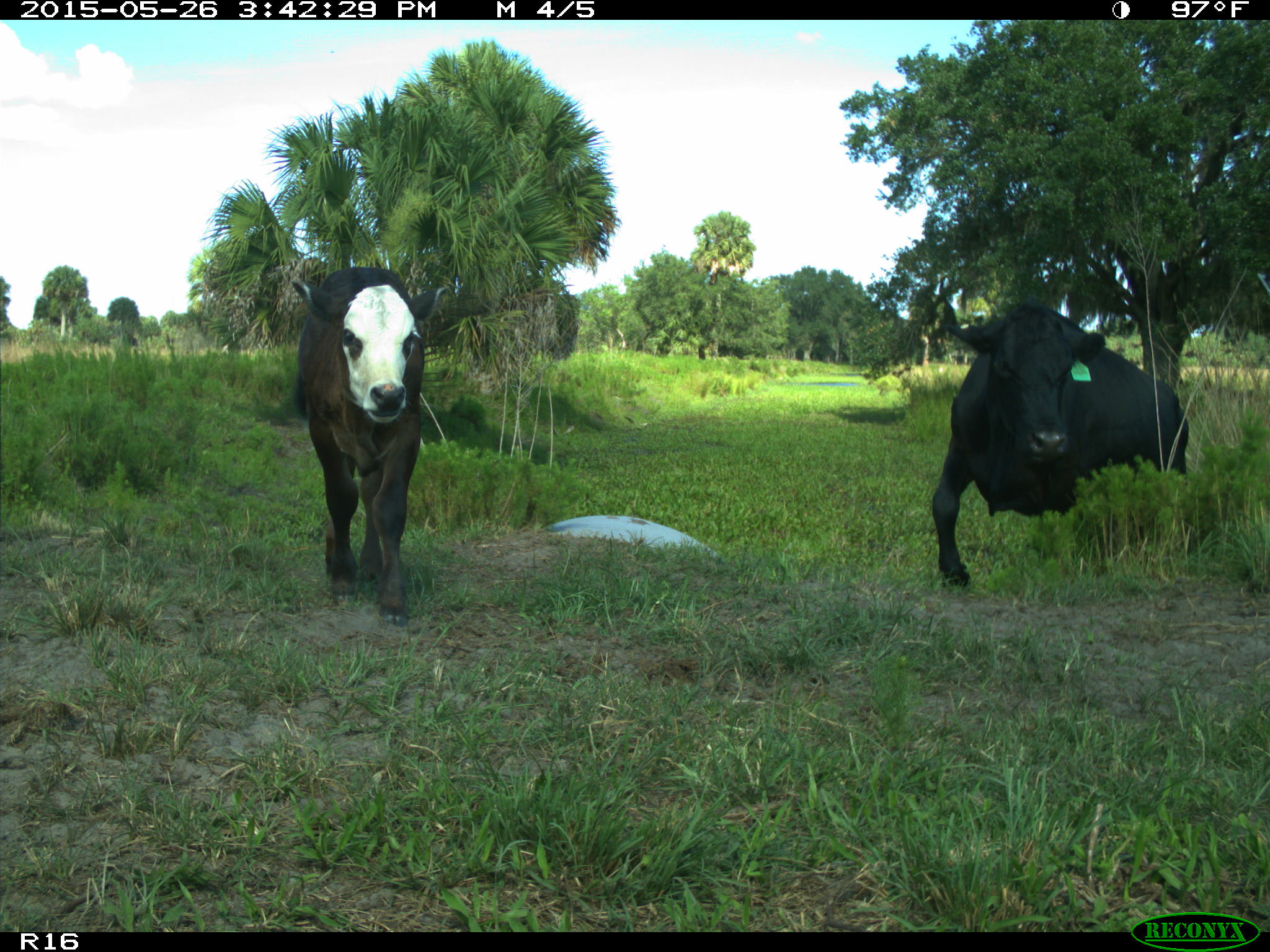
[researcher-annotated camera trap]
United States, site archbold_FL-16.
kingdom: Animalia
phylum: Chordata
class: Mammalia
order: Artiodactyla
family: Bovidae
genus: Bos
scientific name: Bos taurus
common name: domestic cow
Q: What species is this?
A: Bos taurus (domestic cow).